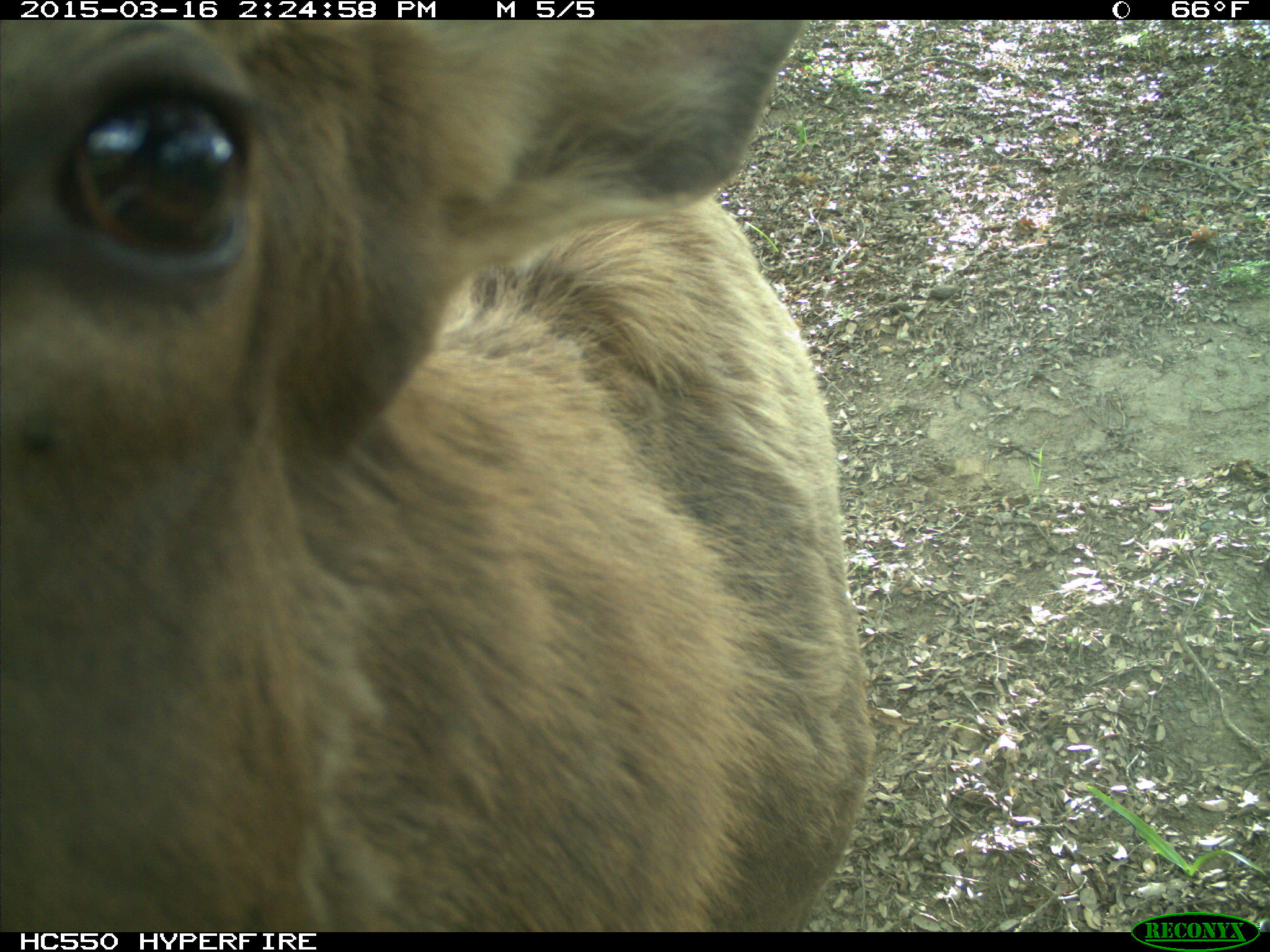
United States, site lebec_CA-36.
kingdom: Animalia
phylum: Chordata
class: Mammalia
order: Artiodactyla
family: Cervidae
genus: Cervus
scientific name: Cervus canadensis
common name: elk